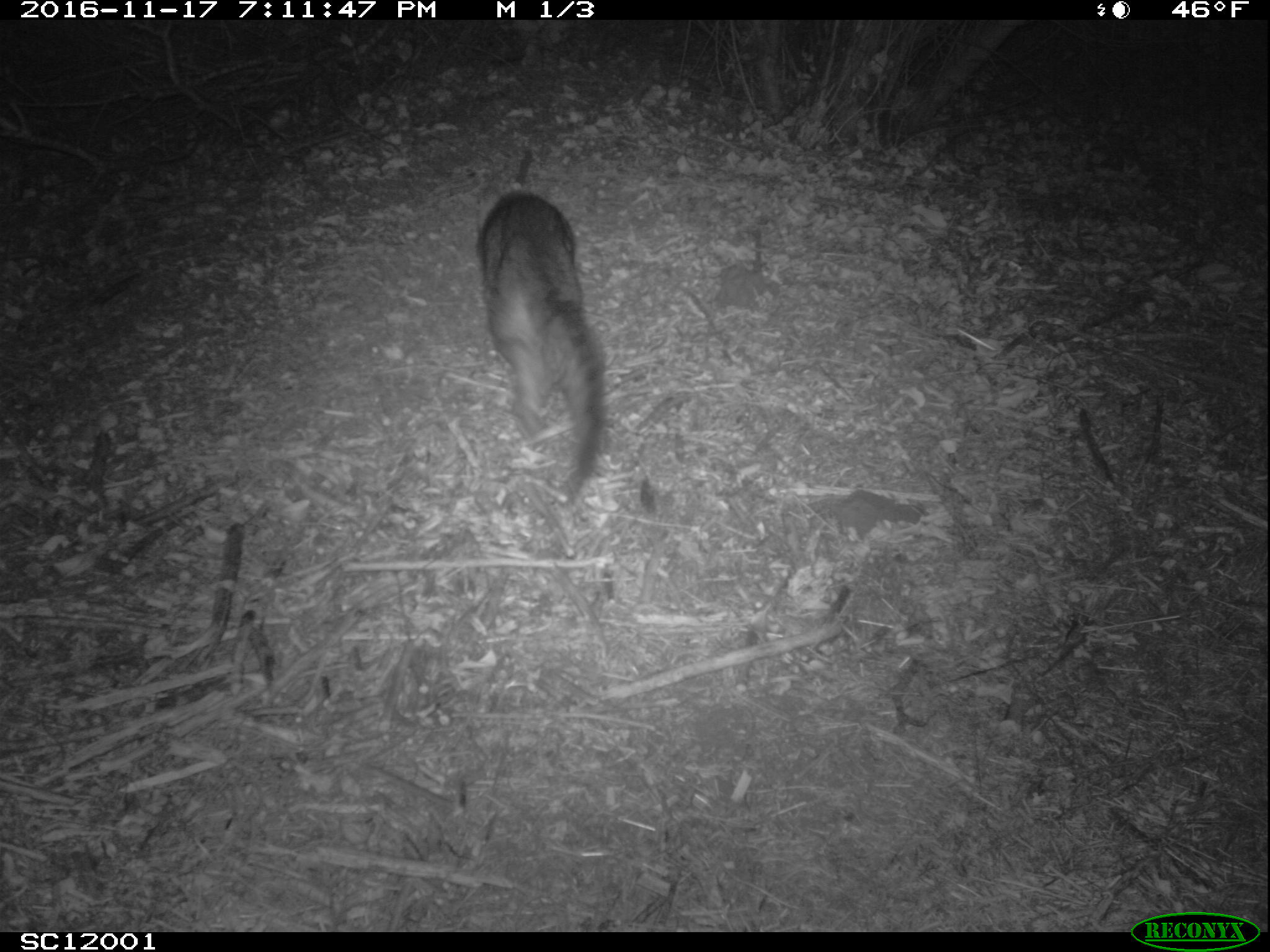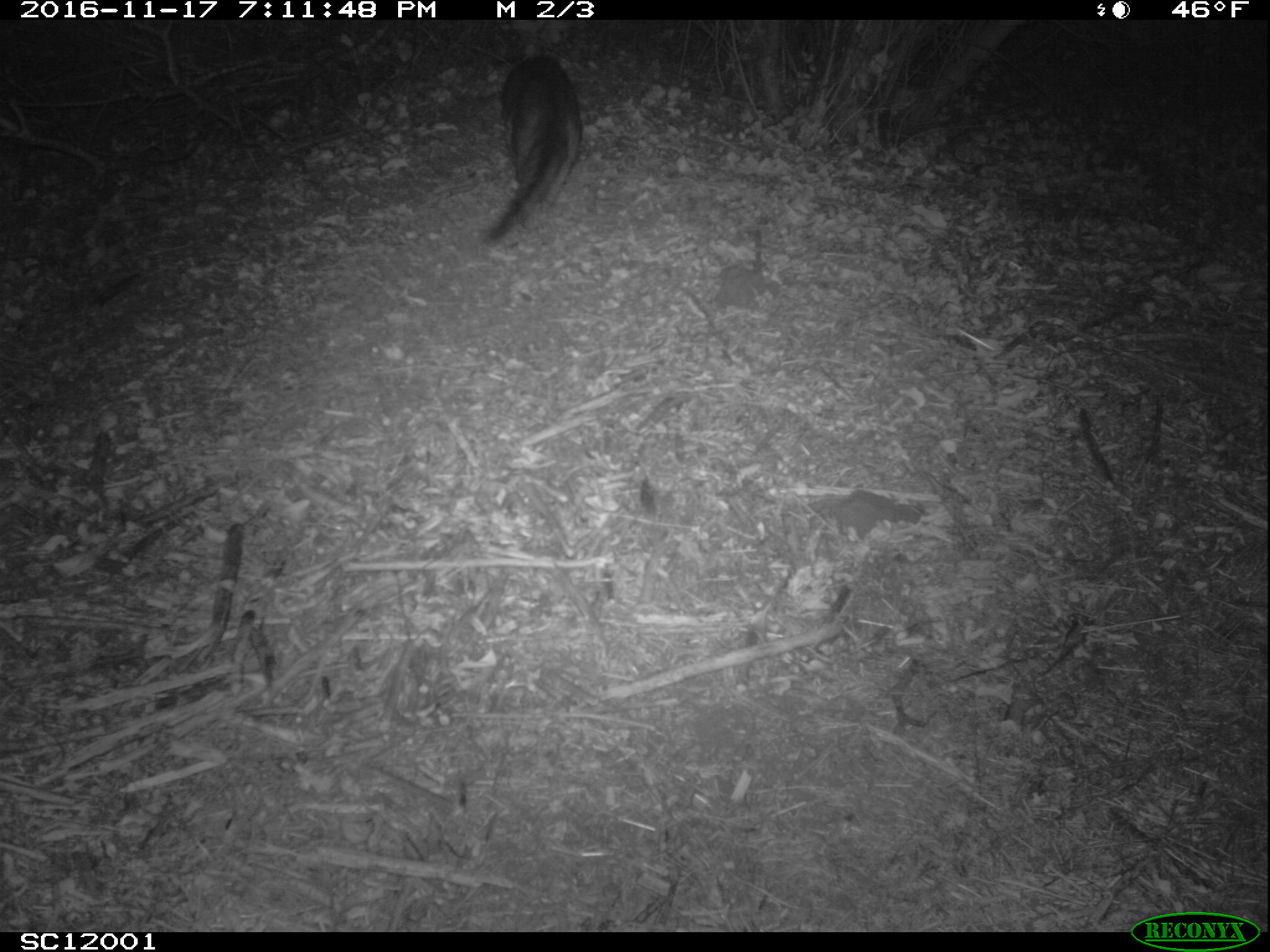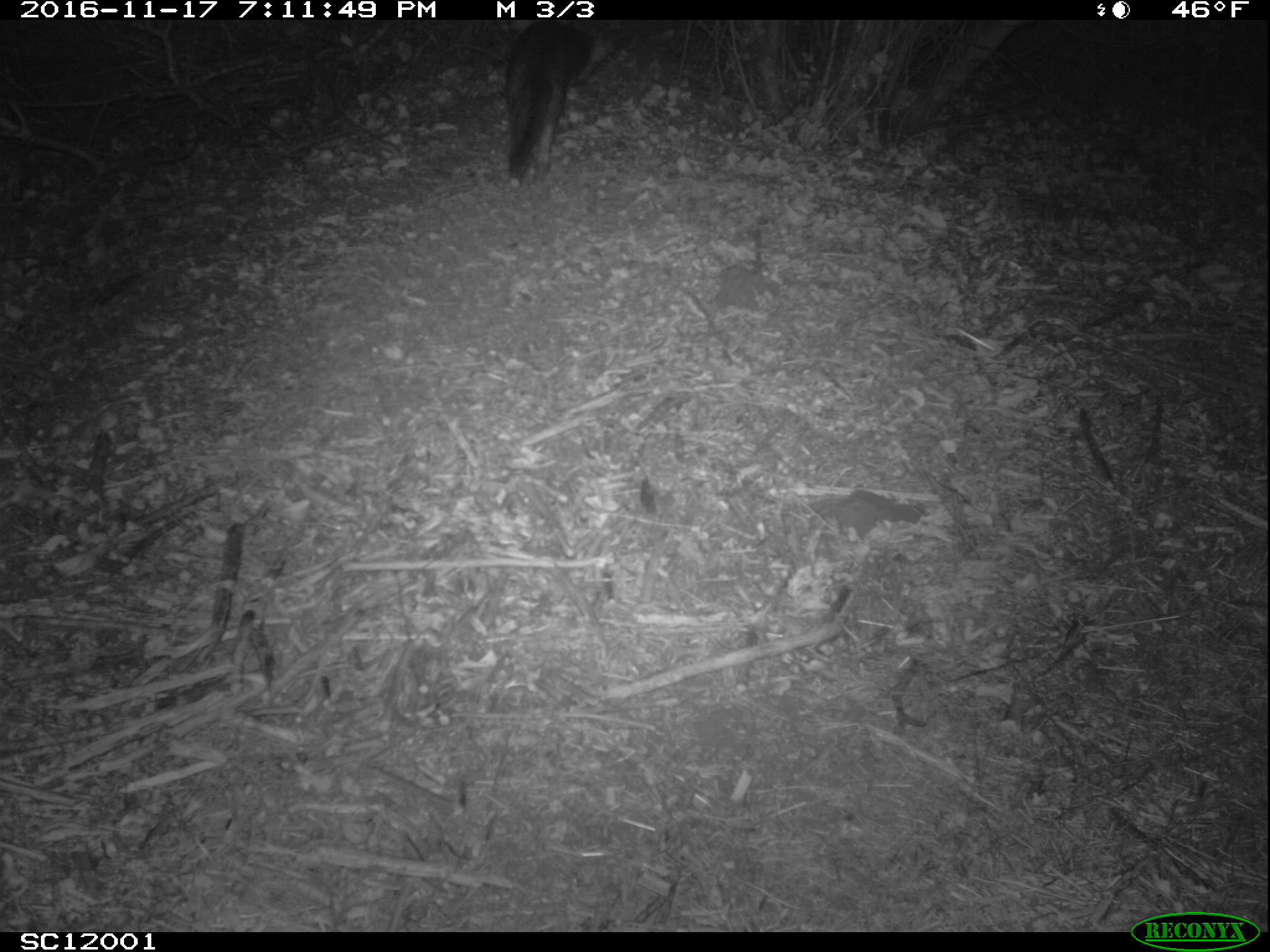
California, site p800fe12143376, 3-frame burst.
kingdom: Animalia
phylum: Chordata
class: Mammalia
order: Carnivora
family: Canidae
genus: Urocyon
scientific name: Urocyon littoralis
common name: island fox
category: fox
Fox (island fox) (Urocyon littoralis).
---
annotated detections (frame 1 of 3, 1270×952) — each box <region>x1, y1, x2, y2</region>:
fox: <region>477, 190, 605, 493</region>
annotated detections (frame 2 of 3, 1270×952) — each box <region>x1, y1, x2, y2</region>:
fox: <region>479, 55, 582, 247</region>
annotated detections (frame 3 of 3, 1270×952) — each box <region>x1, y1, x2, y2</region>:
fox: <region>504, 18, 637, 192</region>